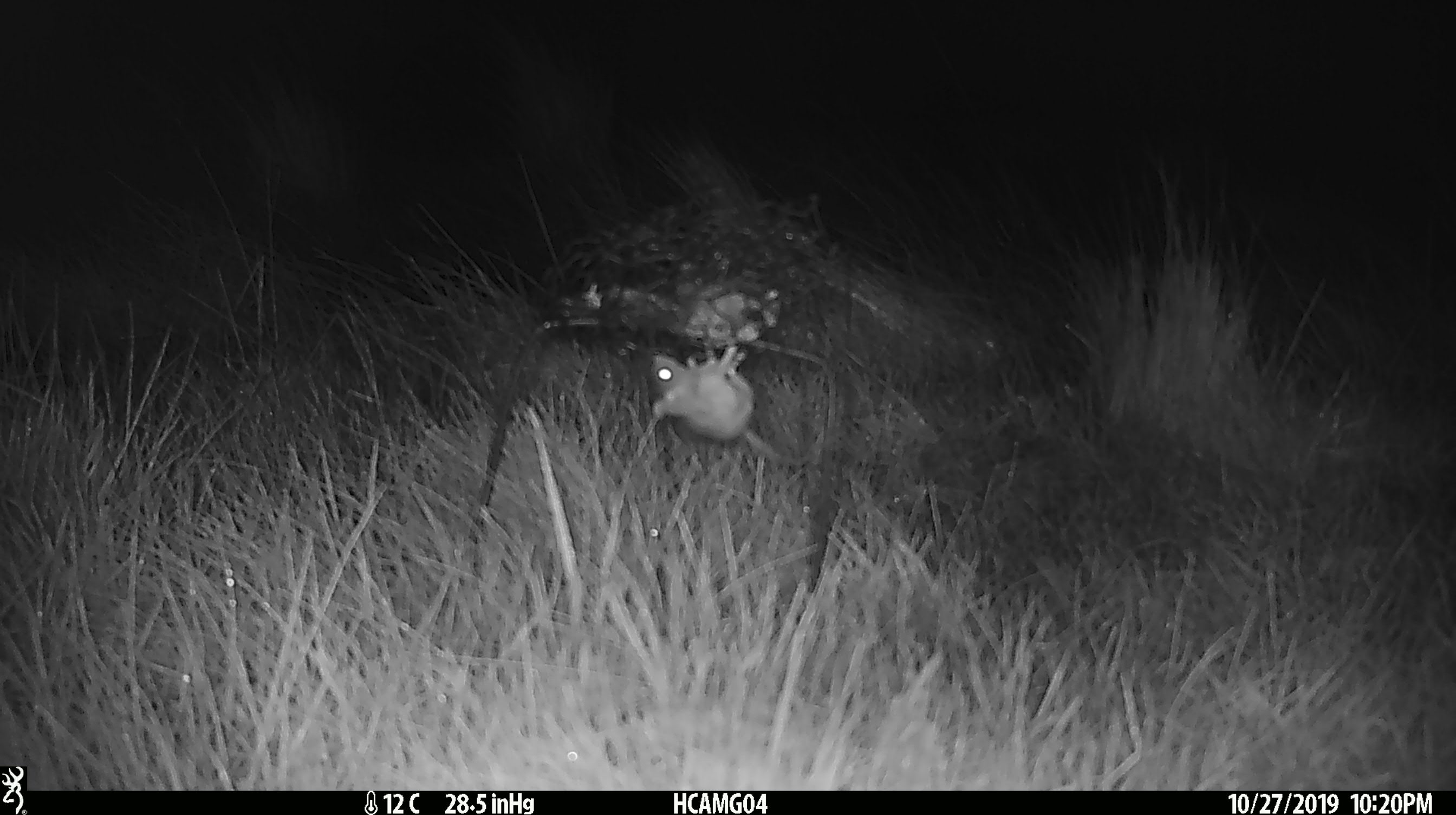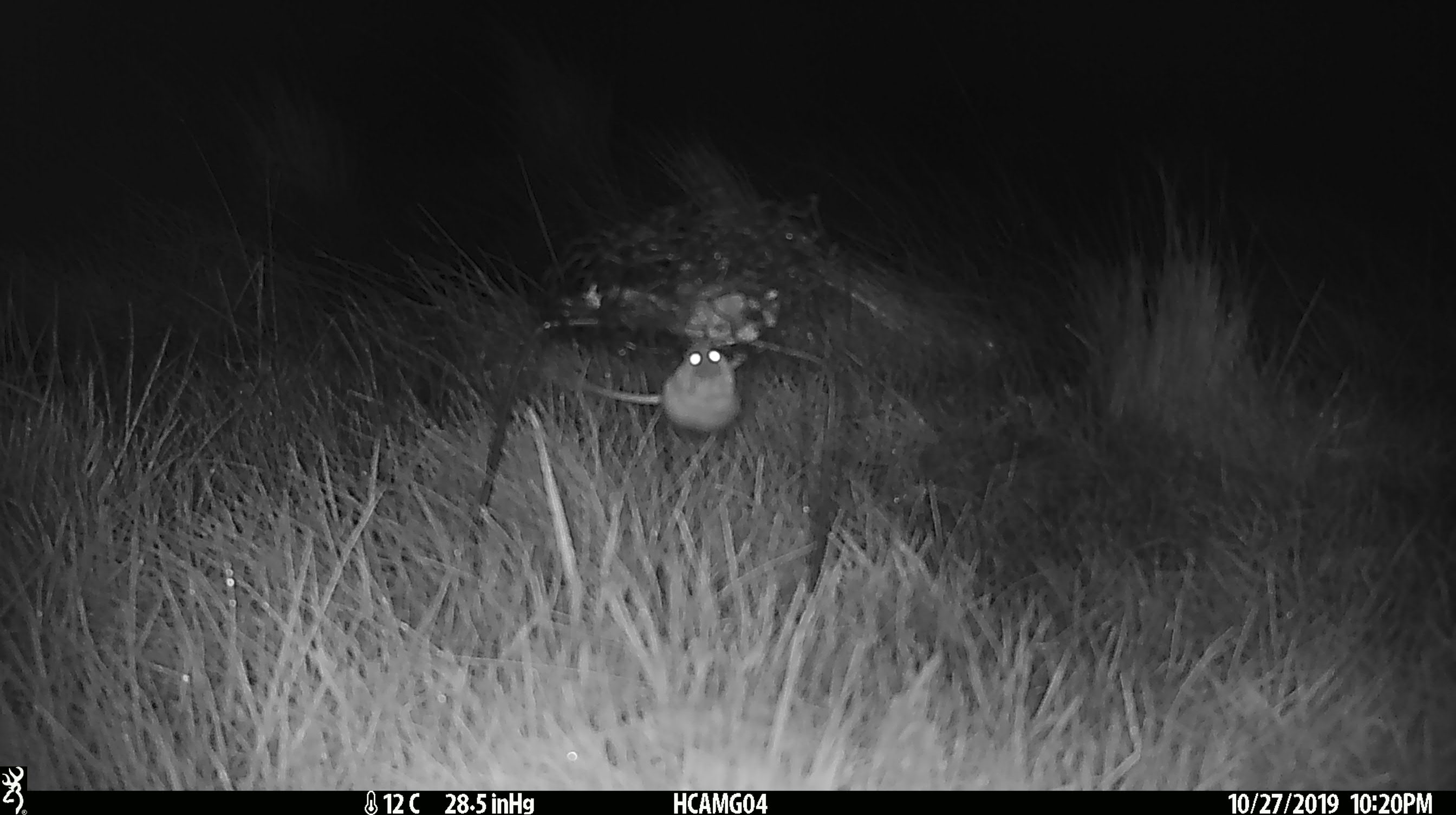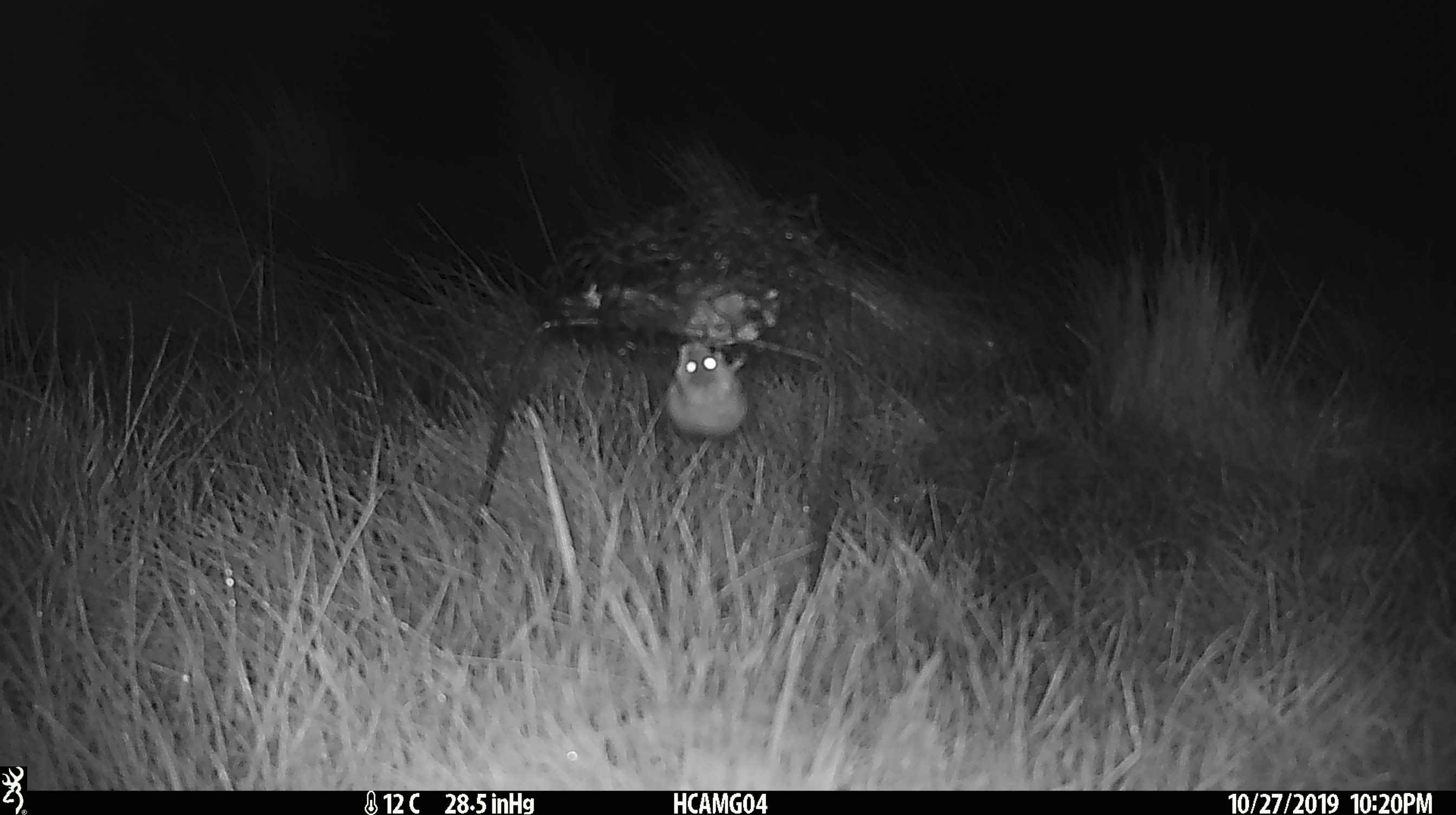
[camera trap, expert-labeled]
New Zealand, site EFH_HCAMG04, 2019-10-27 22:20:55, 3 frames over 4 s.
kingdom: Animalia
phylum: Chordata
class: Mammalia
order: Rodentia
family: Muridae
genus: Mus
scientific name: Mus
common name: mouse